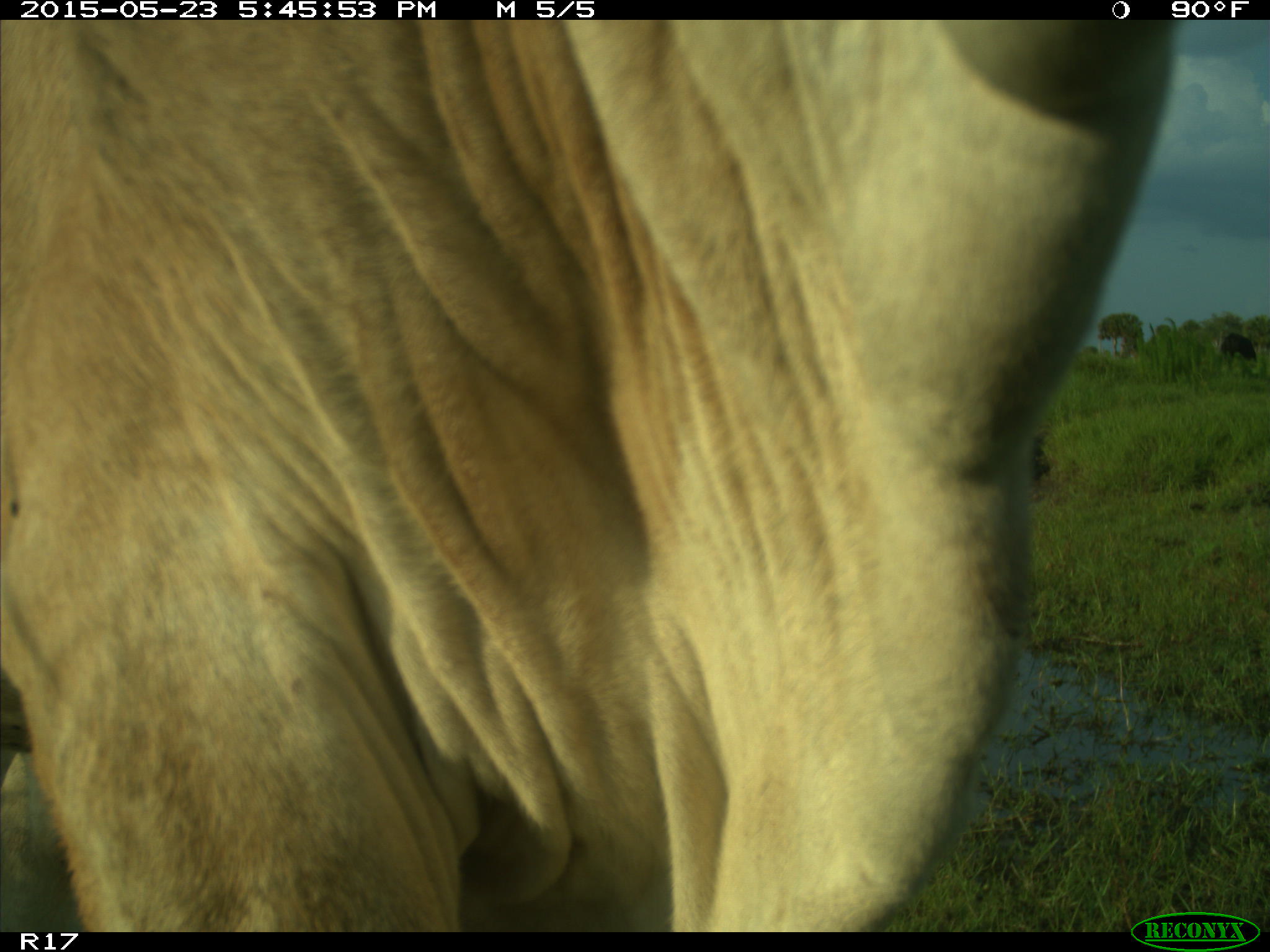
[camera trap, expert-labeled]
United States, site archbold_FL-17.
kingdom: Animalia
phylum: Chordata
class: Mammalia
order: Artiodactyla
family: Bovidae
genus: Bos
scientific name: Bos taurus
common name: domestic cow